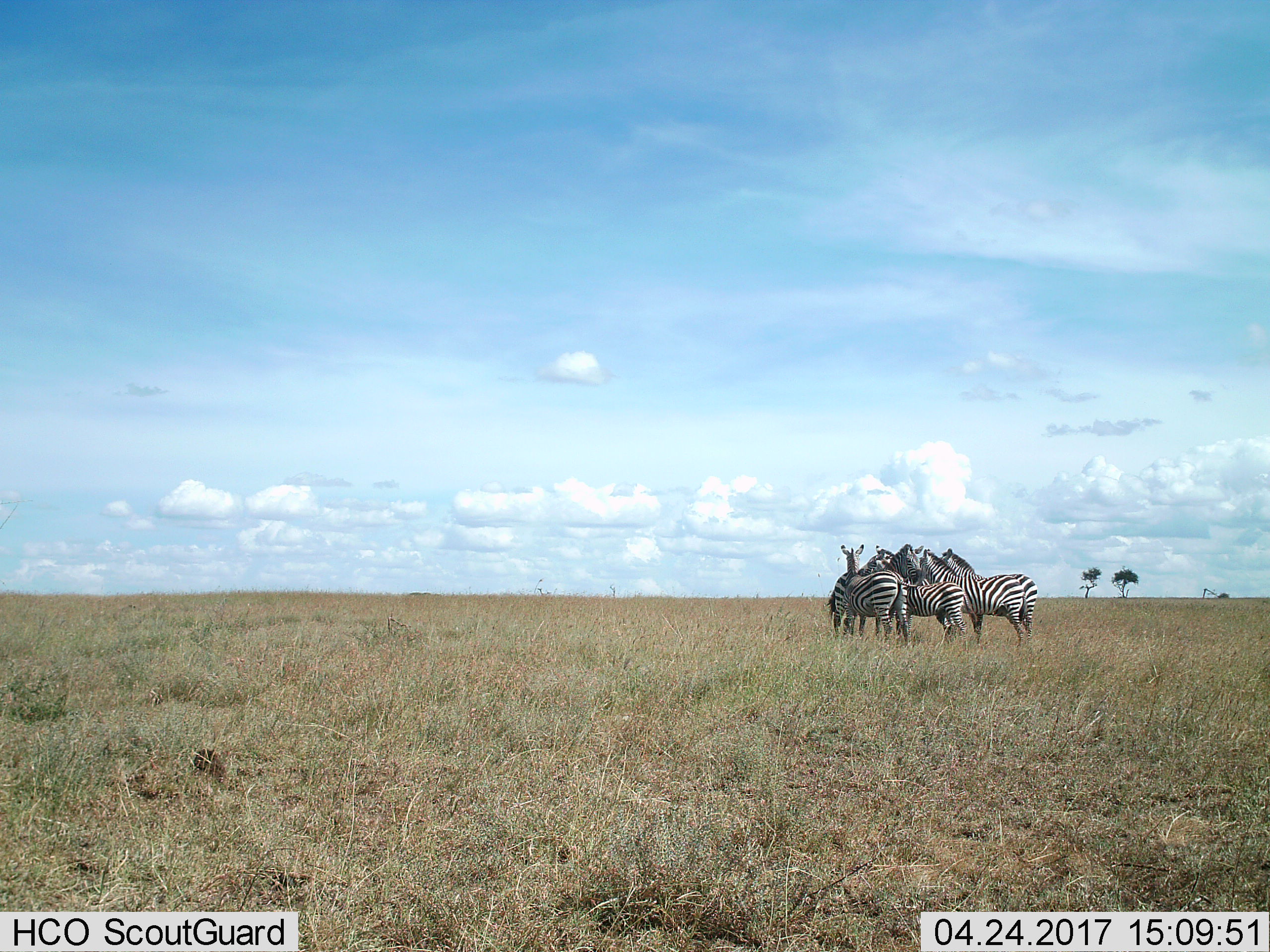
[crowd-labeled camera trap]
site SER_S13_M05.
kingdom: Animalia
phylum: Chordata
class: Mammalia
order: Perissodactyla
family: Equidae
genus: Equus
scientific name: Equus quagga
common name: plains zebra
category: zebraplains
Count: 6.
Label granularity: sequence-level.